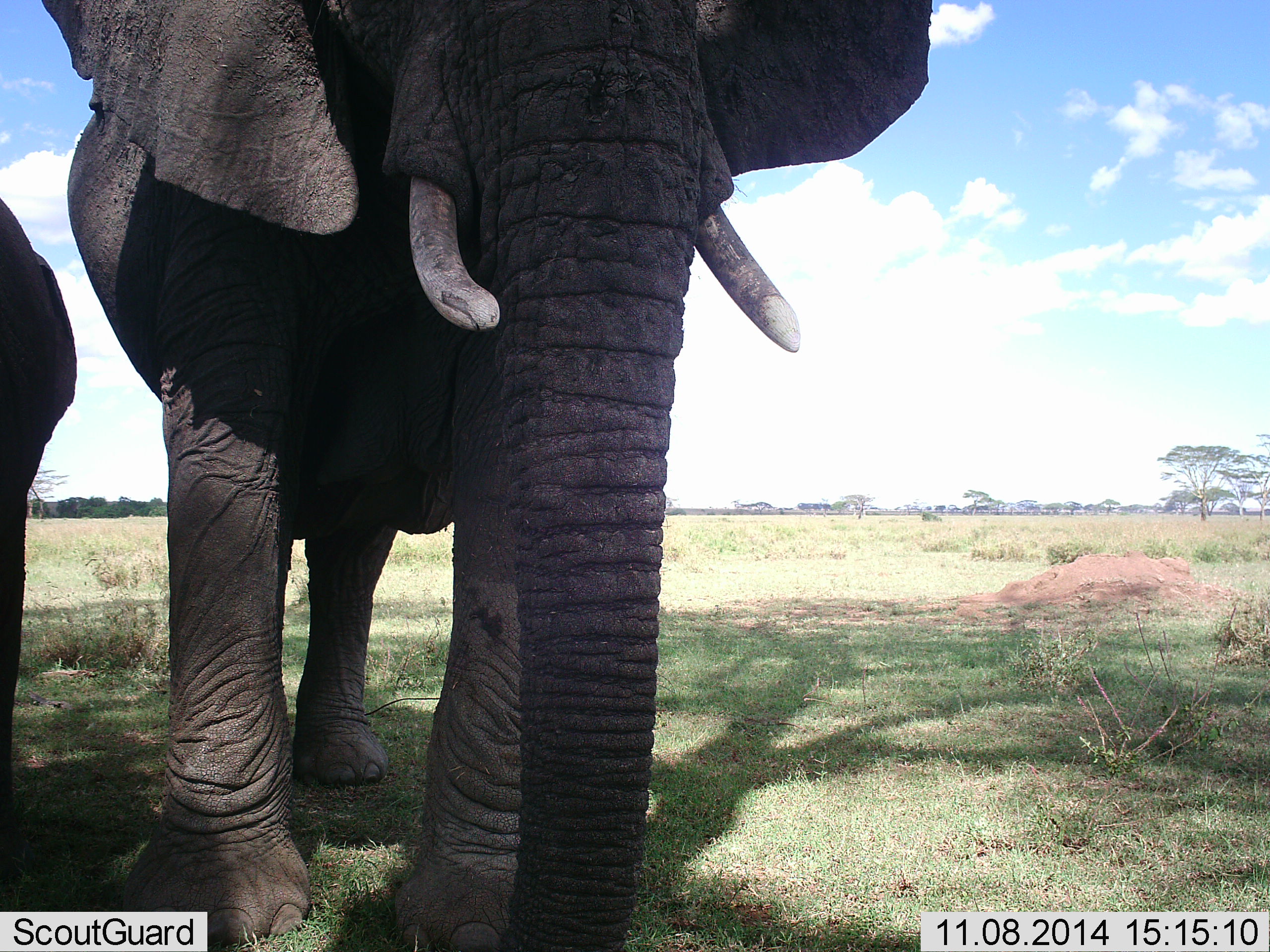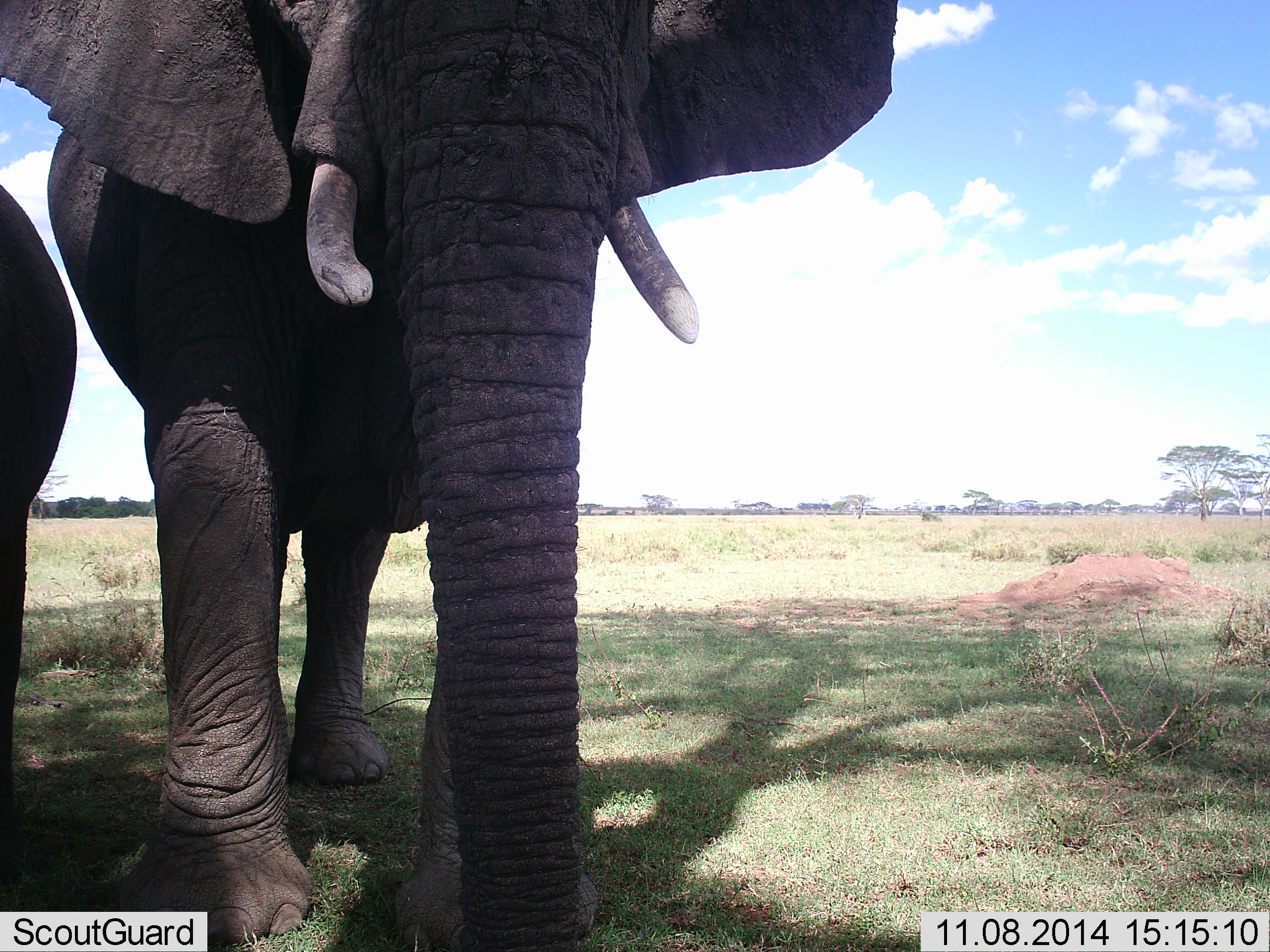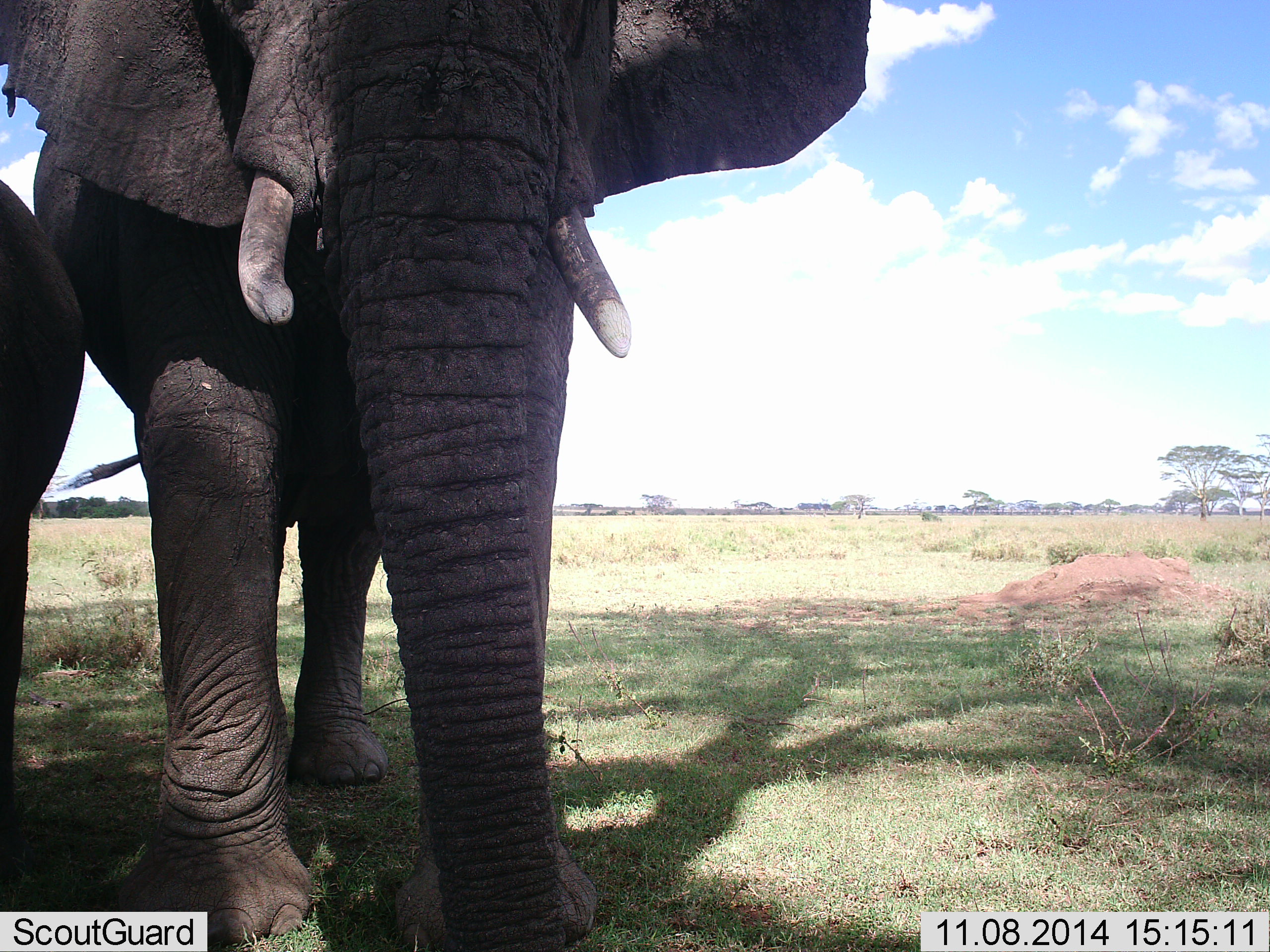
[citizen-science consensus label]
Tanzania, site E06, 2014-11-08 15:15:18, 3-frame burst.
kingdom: Animalia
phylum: Chordata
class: Mammalia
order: Proboscidea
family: Elephantidae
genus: Loxodonta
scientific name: Loxodonta africana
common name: african bush elephant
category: elephant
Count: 2.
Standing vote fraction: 90%.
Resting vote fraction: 0%.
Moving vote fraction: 10%.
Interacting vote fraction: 0%.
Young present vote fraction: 0%.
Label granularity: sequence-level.